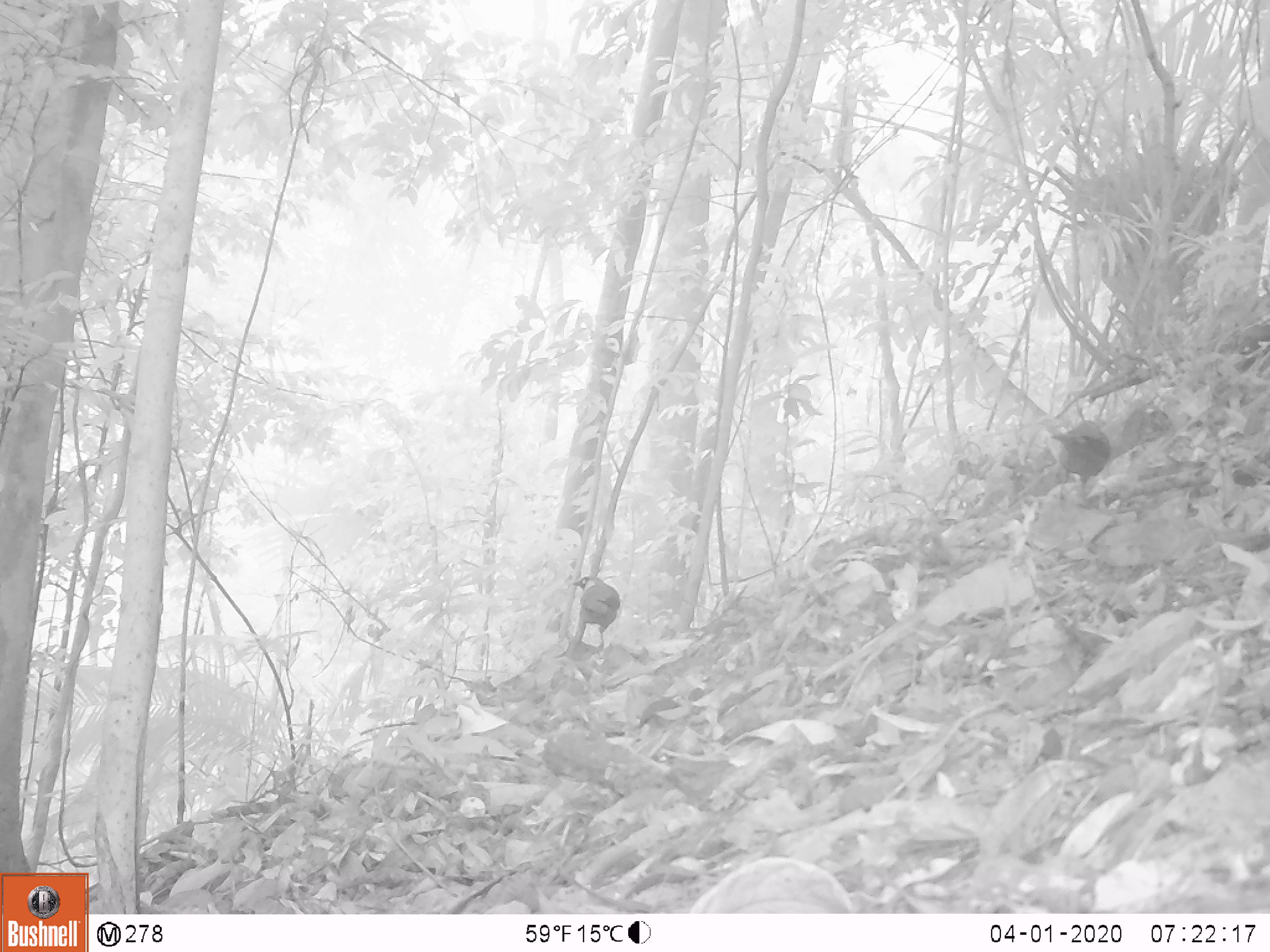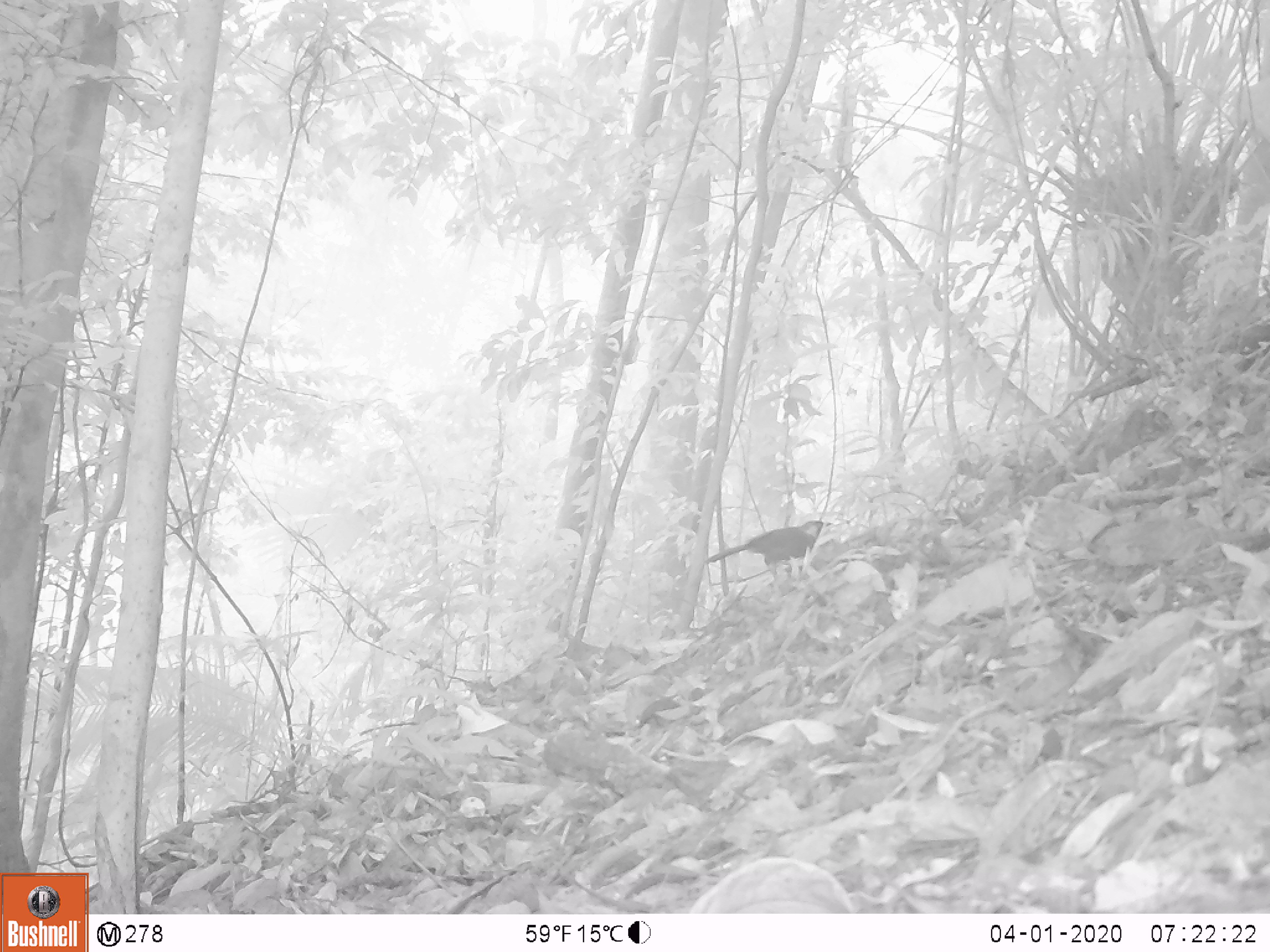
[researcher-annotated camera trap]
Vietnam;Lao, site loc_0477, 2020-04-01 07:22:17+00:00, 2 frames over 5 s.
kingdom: Animalia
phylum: Chordata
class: Aves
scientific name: Aves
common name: bird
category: unidentified bird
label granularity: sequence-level